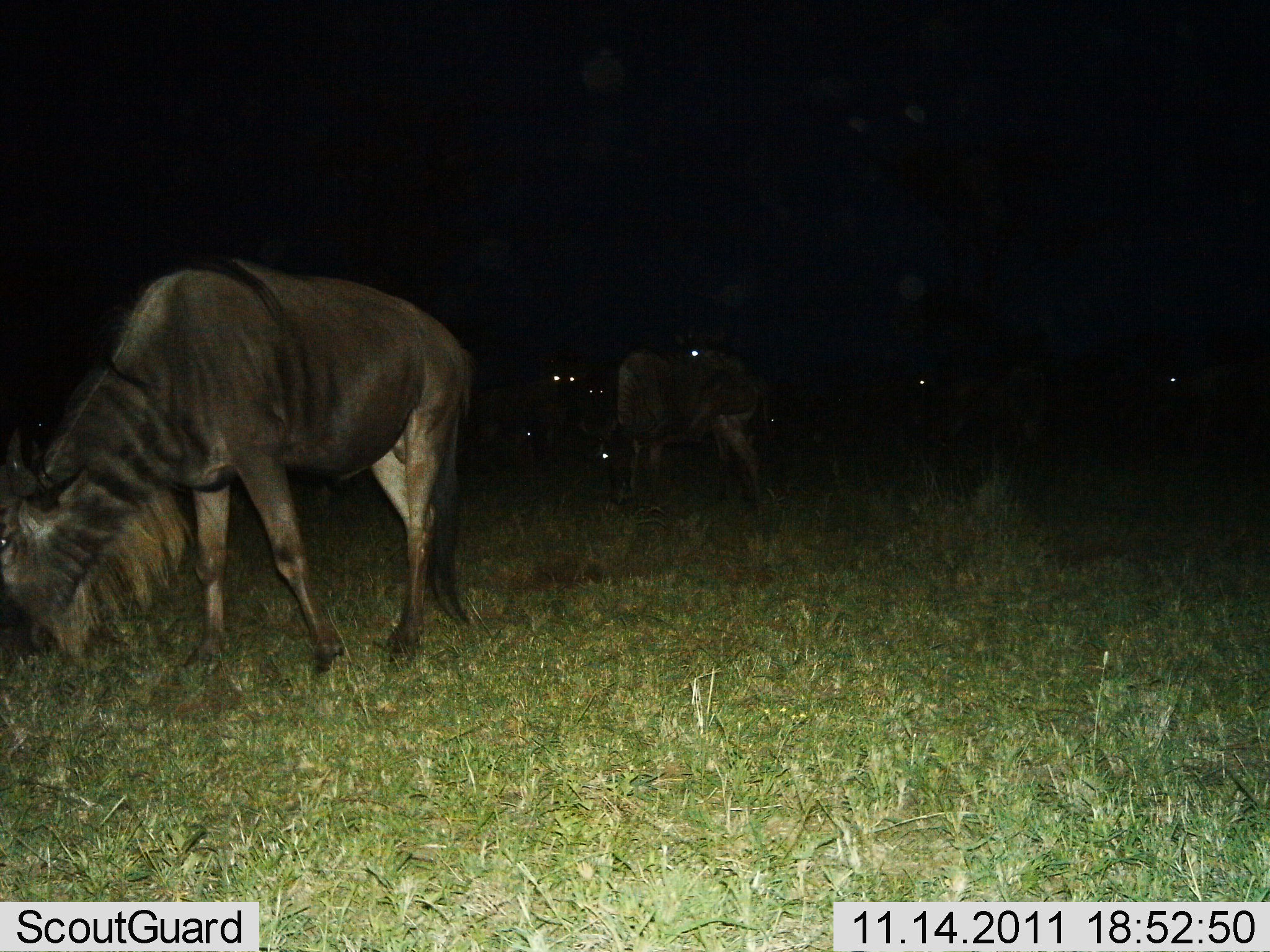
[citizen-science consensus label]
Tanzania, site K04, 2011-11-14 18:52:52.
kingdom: Animalia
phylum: Chordata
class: Mammalia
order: Artiodactyla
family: Bovidae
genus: Connochaetes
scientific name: Connochaetes taurinus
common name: blue wildebeest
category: wildebeest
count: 6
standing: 50%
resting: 0%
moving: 20%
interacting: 0%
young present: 10%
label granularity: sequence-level